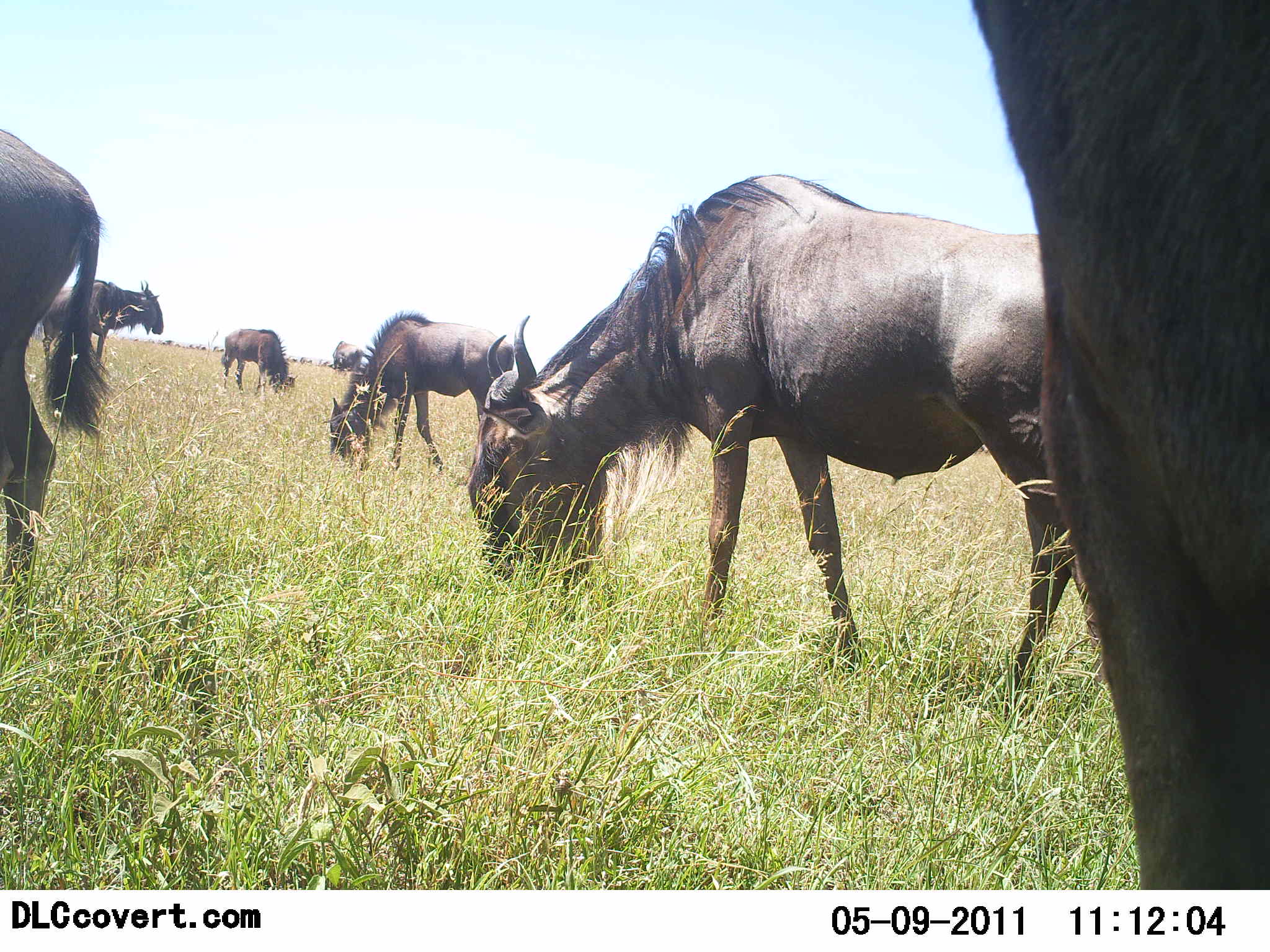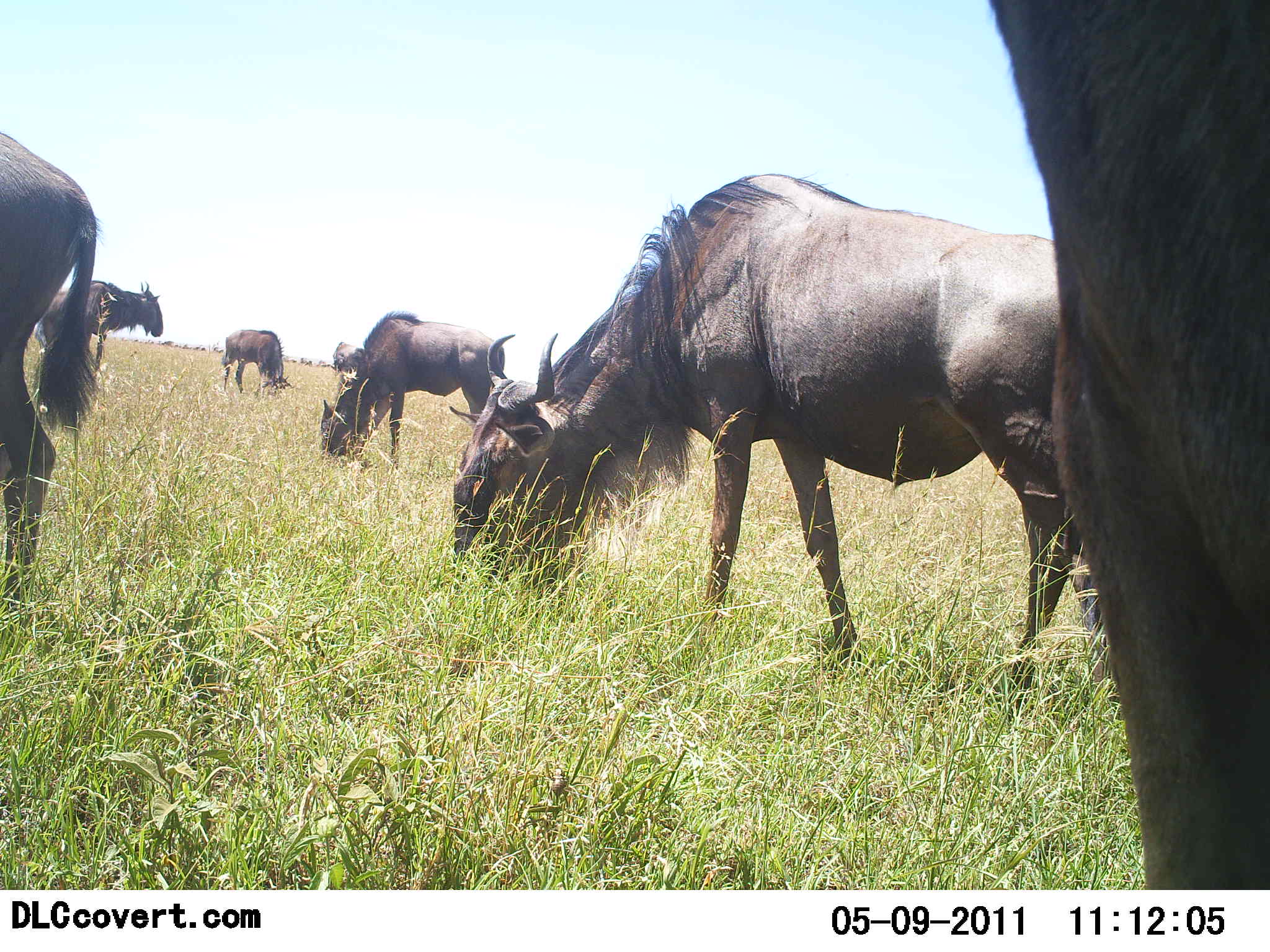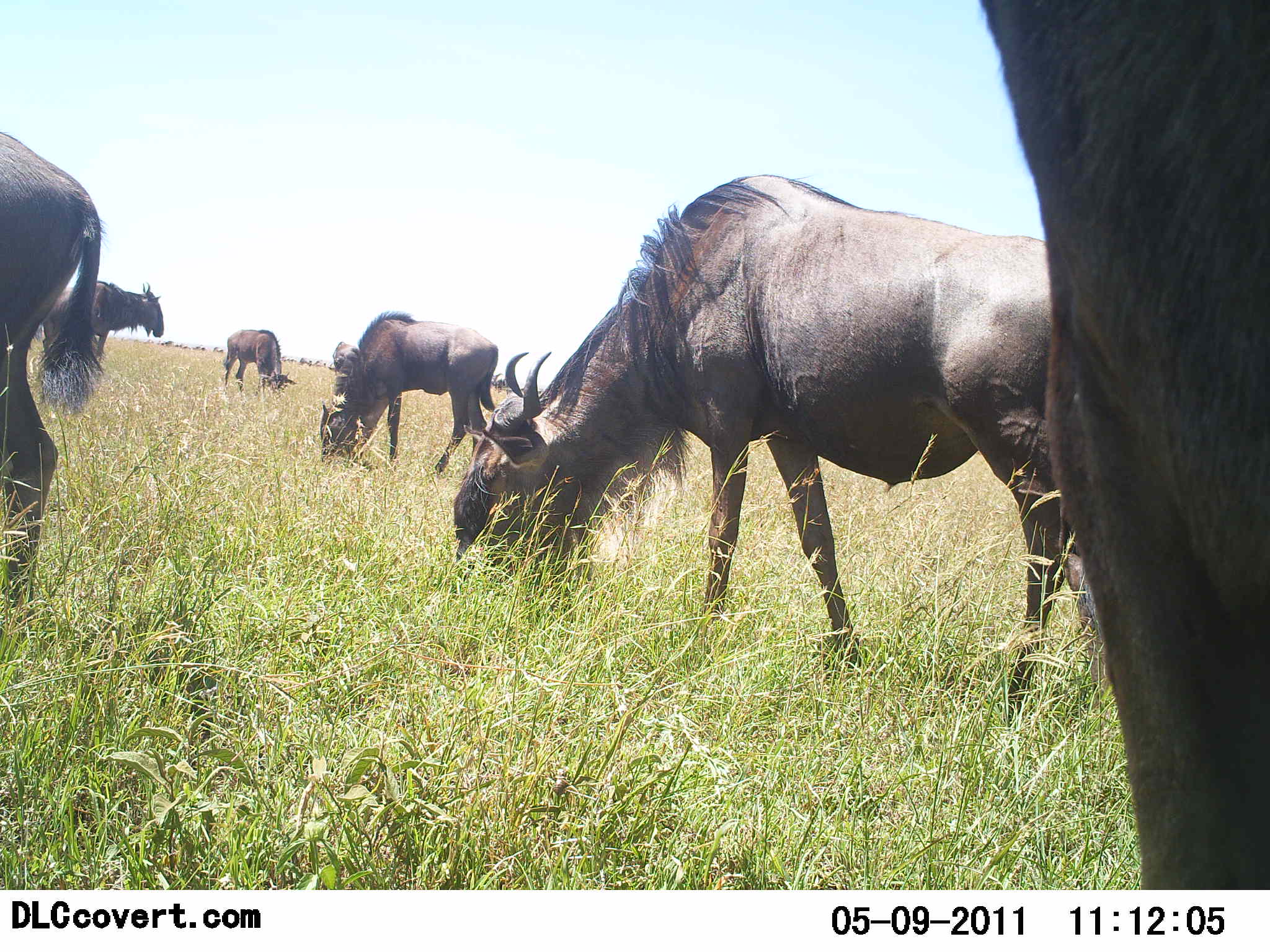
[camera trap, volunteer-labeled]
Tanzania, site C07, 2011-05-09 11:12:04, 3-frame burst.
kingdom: Animalia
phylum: Chordata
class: Mammalia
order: Artiodactyla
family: Bovidae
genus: Connochaetes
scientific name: Connochaetes taurinus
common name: blue wildebeest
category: wildebeest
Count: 7.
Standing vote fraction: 45%.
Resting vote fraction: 0%.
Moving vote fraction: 0%.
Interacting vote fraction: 0%.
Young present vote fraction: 9%.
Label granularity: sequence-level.